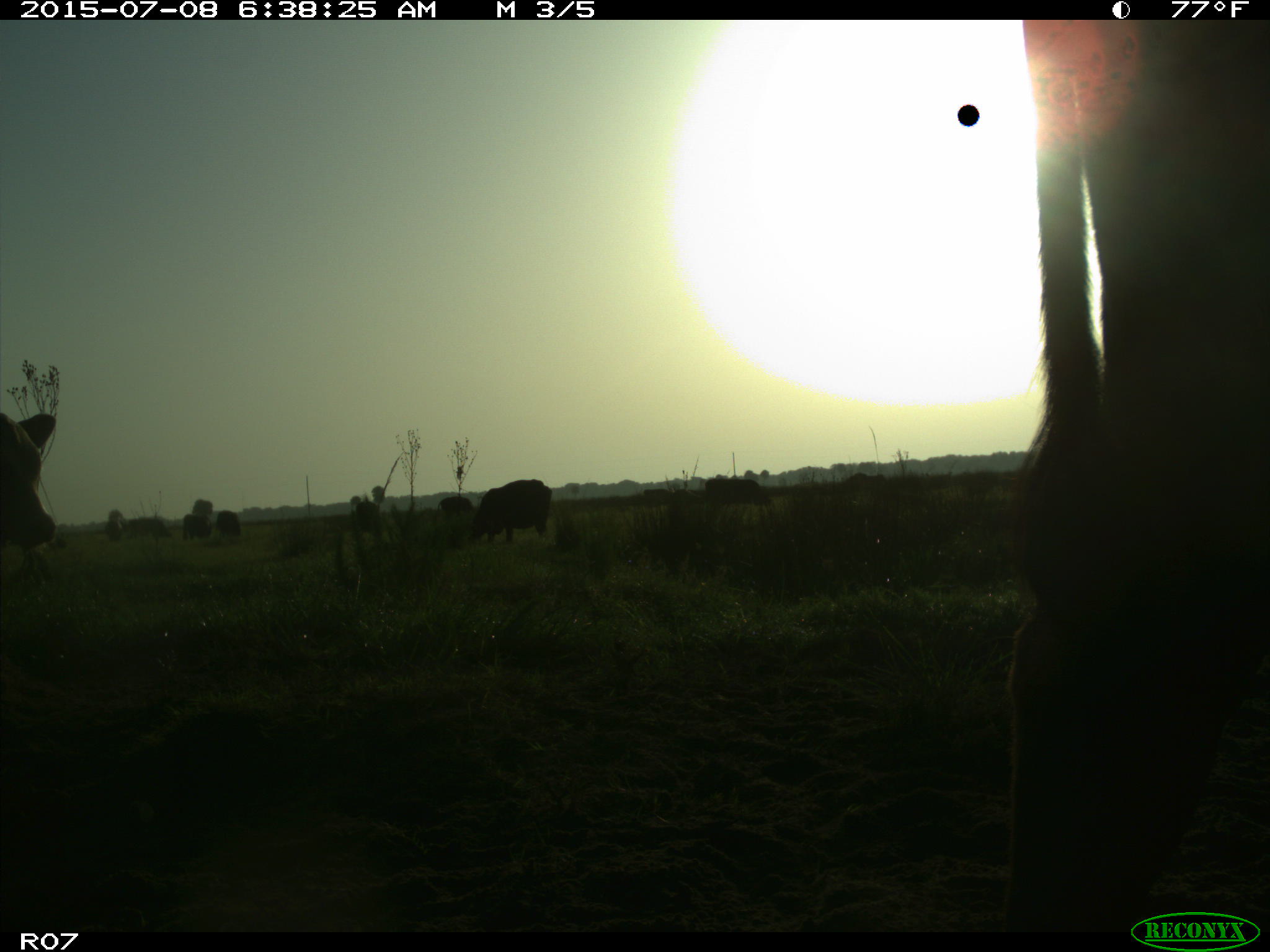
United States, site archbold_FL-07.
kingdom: Animalia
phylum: Chordata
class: Mammalia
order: Artiodactyla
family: Bovidae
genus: Bos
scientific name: Bos taurus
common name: domestic cow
Bos taurus (domestic cow).